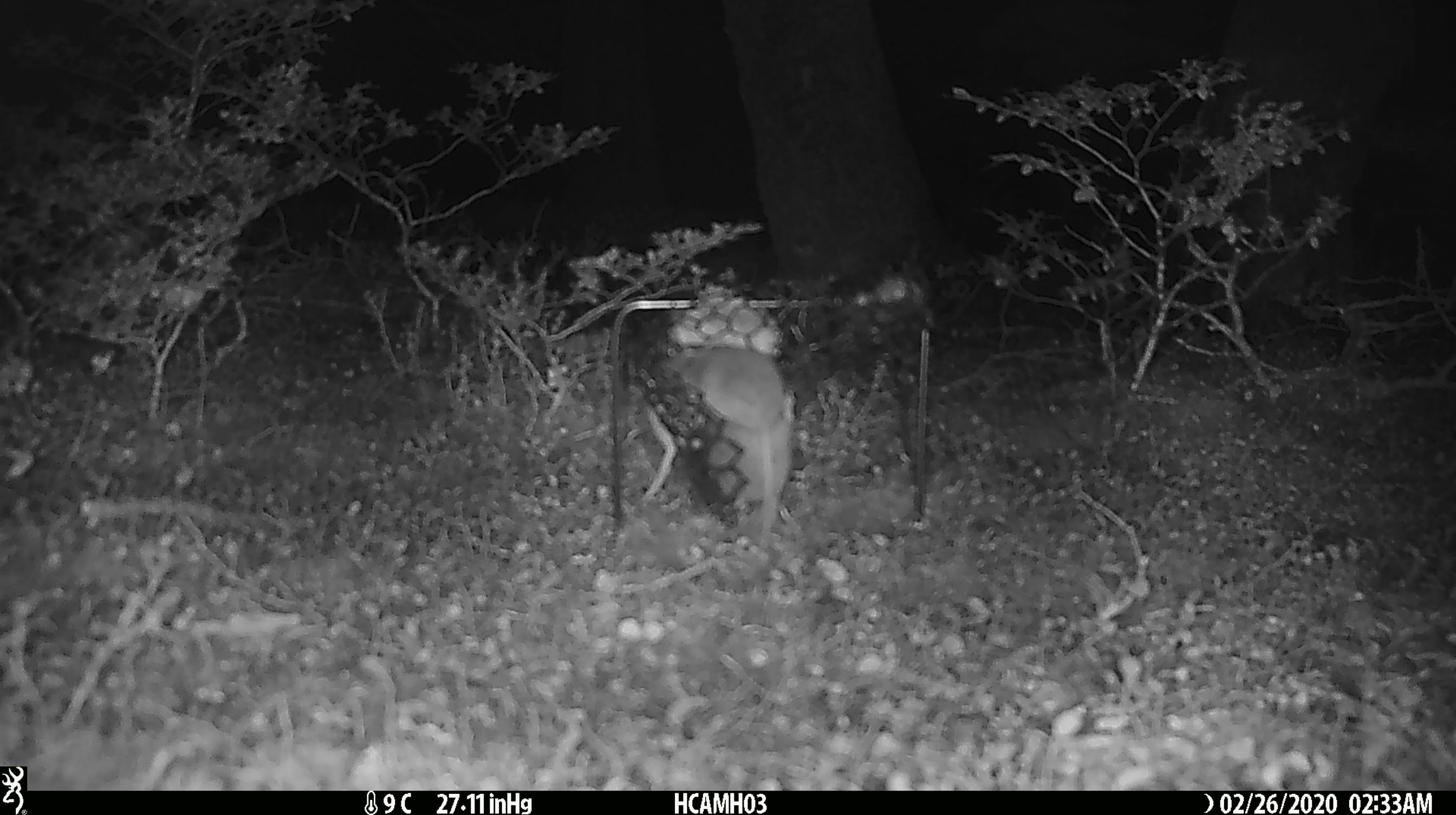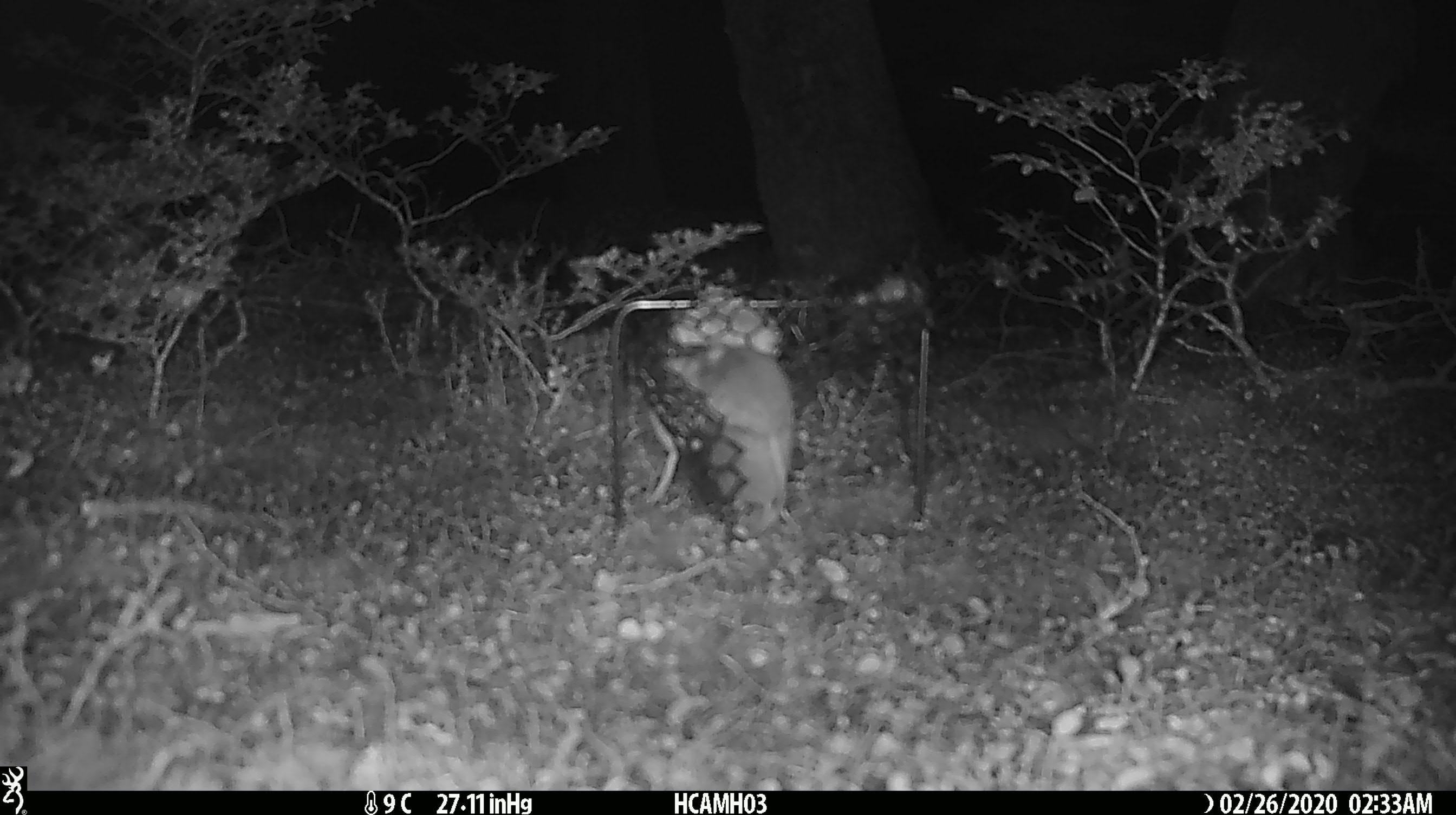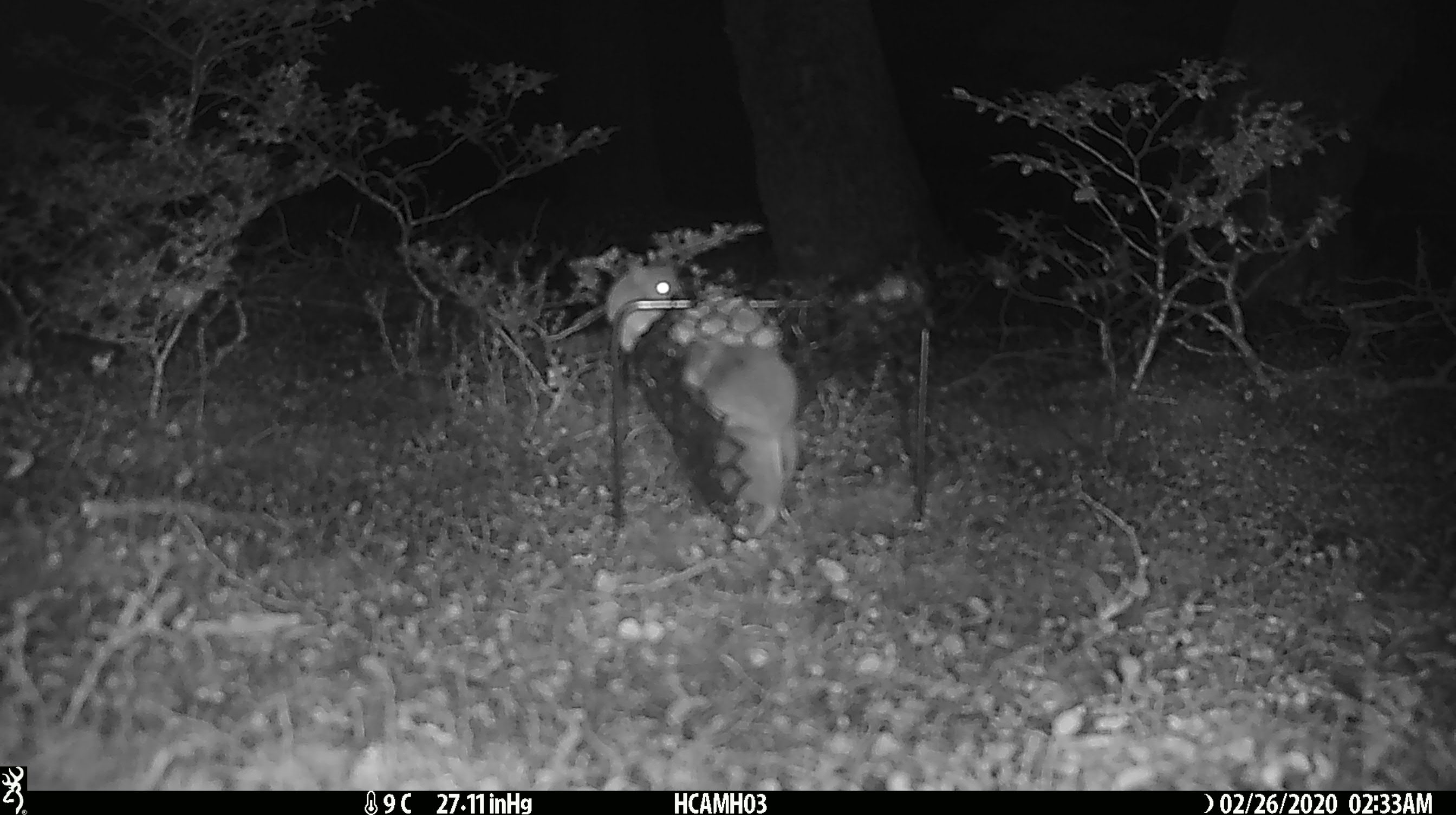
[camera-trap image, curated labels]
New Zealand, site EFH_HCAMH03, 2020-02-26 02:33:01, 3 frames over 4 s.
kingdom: Animalia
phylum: Chordata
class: Mammalia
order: Rodentia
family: Muridae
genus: Mus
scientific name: Mus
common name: mouse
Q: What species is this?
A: Mouse (Mus).